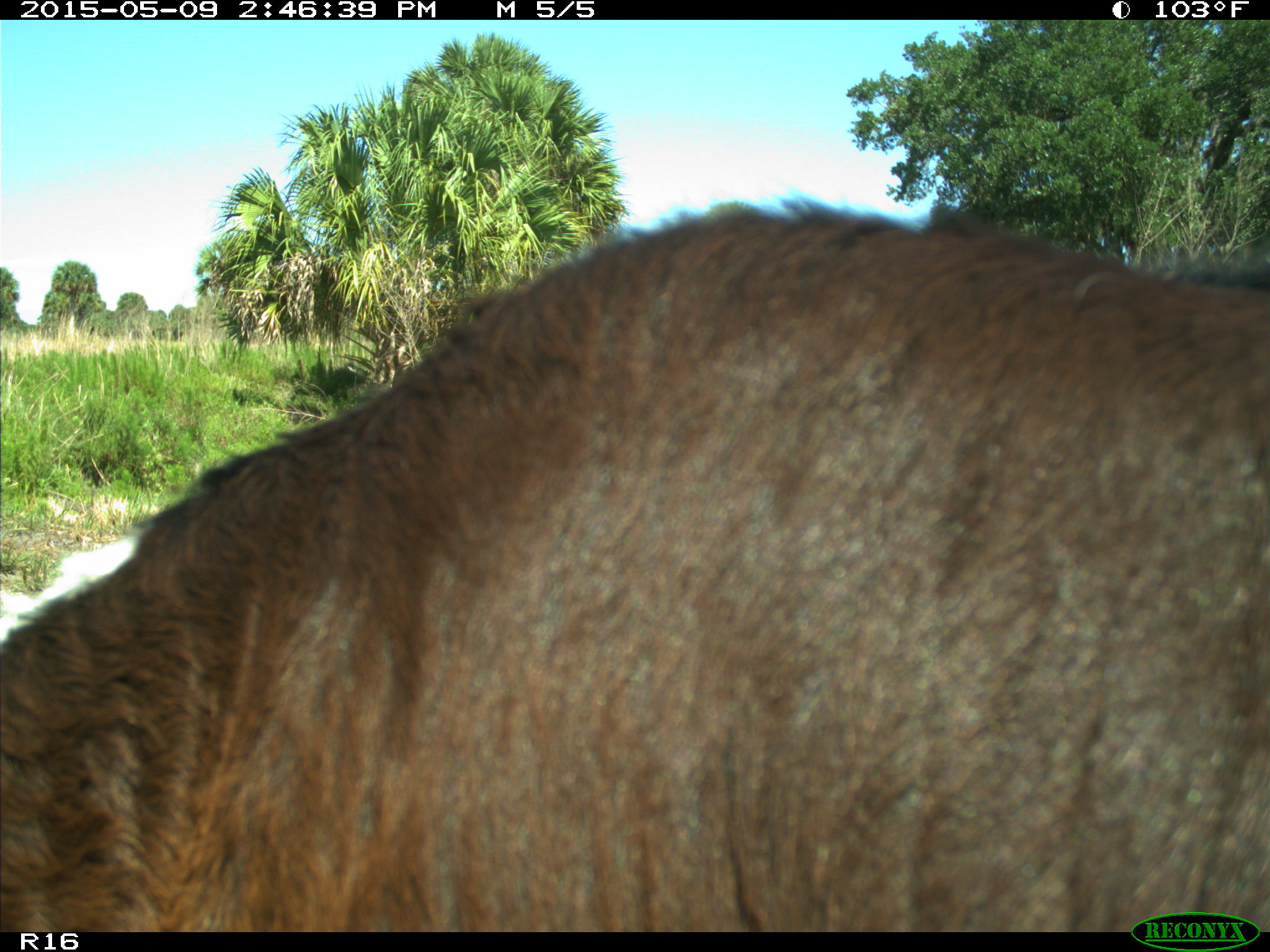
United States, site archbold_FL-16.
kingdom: Animalia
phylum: Chordata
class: Mammalia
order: Artiodactyla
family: Bovidae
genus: Bos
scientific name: Bos taurus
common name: domestic cow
Bos taurus (domestic cow).